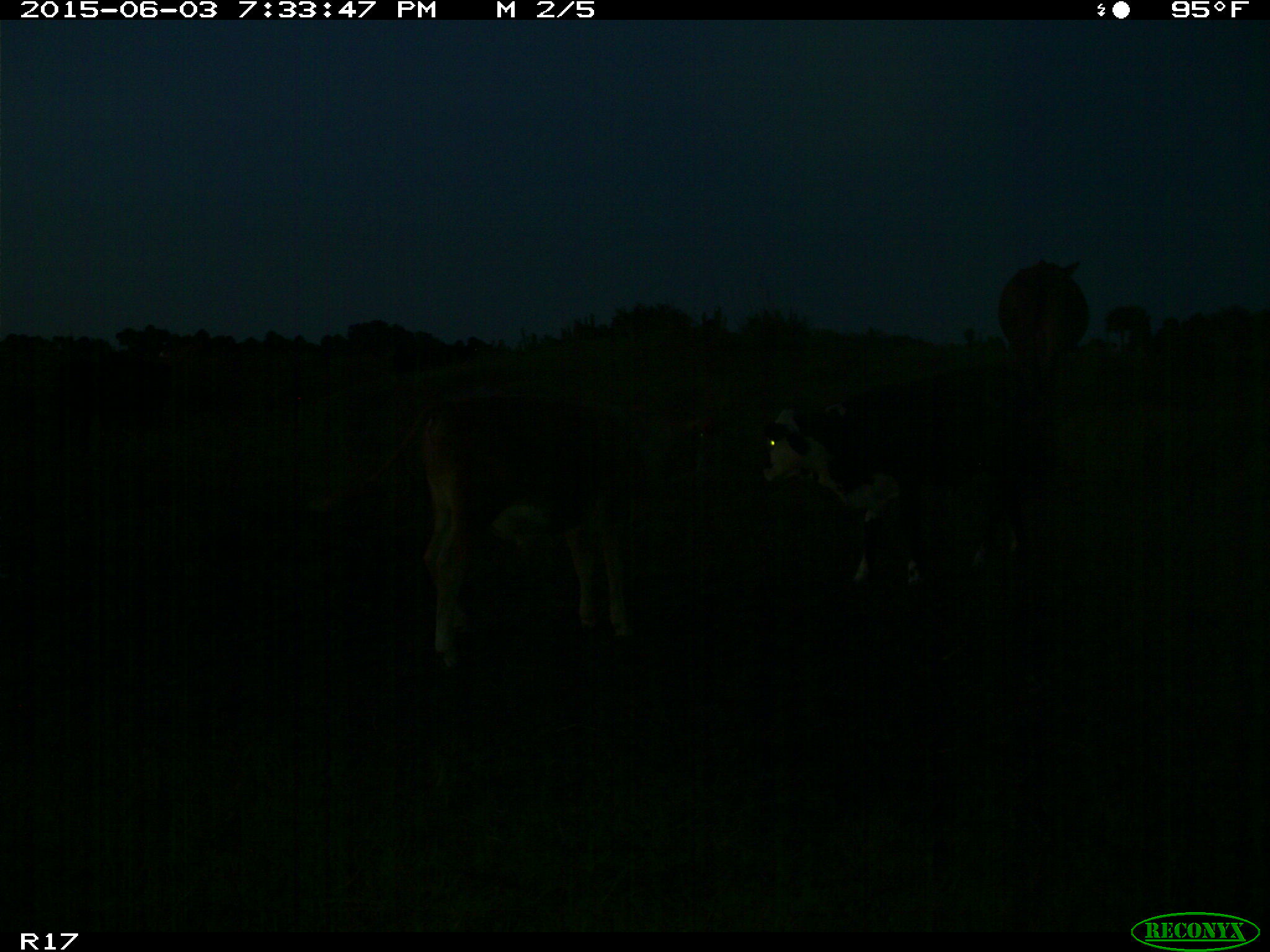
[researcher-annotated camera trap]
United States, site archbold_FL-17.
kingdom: Animalia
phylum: Chordata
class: Mammalia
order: Artiodactyla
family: Bovidae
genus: Bos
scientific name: Bos taurus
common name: domestic cow